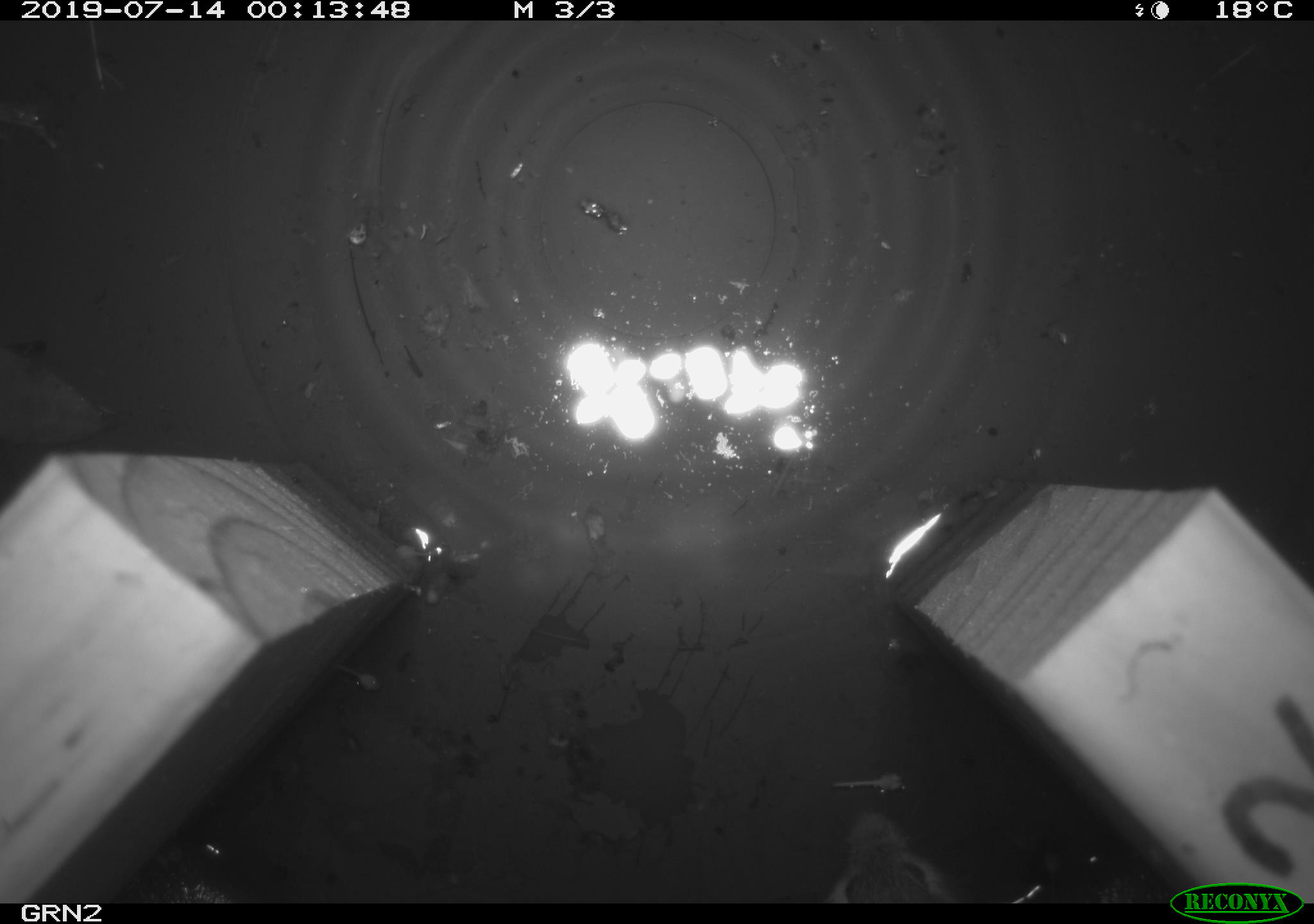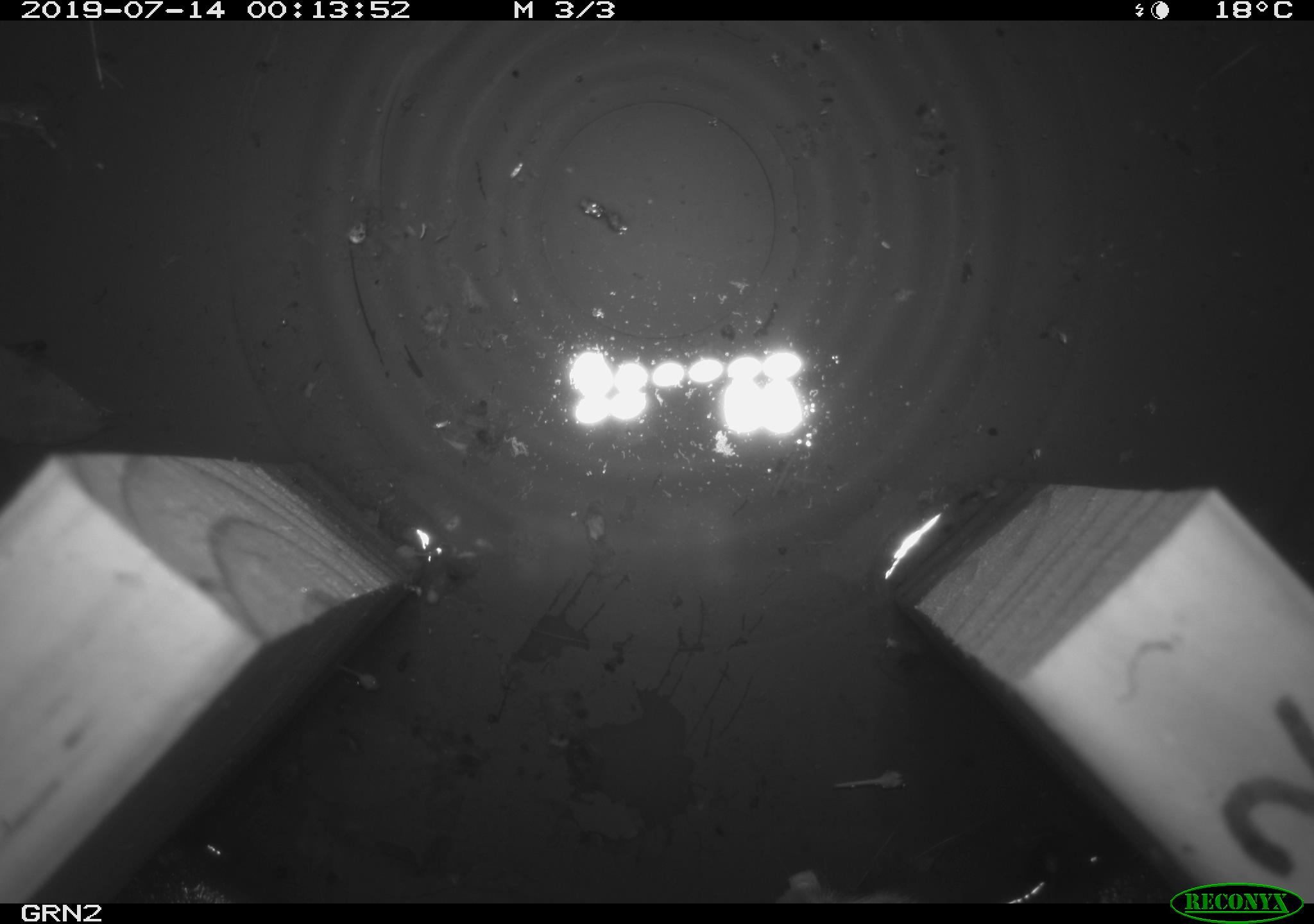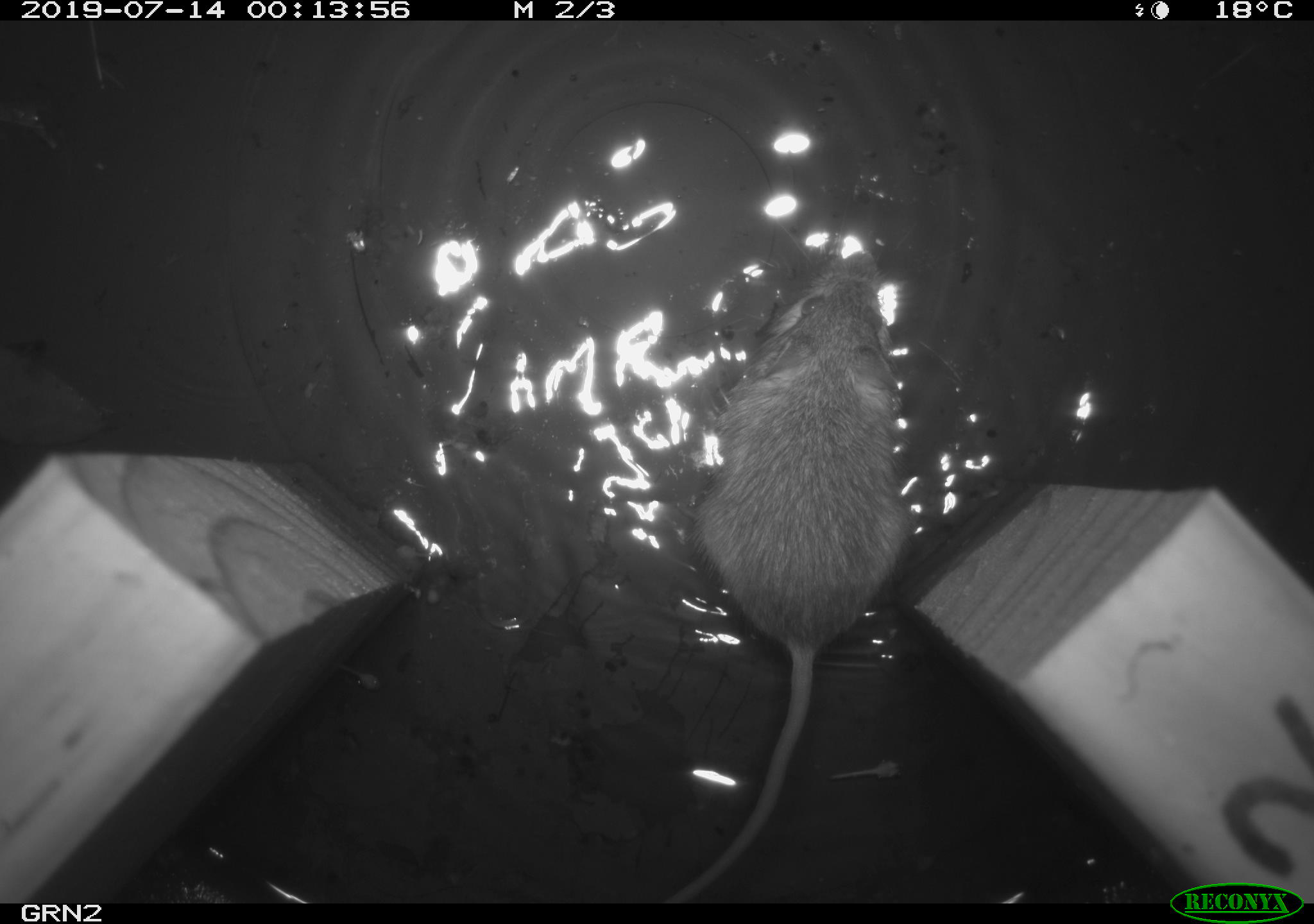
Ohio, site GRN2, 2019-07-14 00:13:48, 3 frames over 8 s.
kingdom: Animalia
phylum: Chordata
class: Mammalia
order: Rodentia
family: Zapodidae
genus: Napaeozapus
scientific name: Napaeozapus insignis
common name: woodland jumping mouse